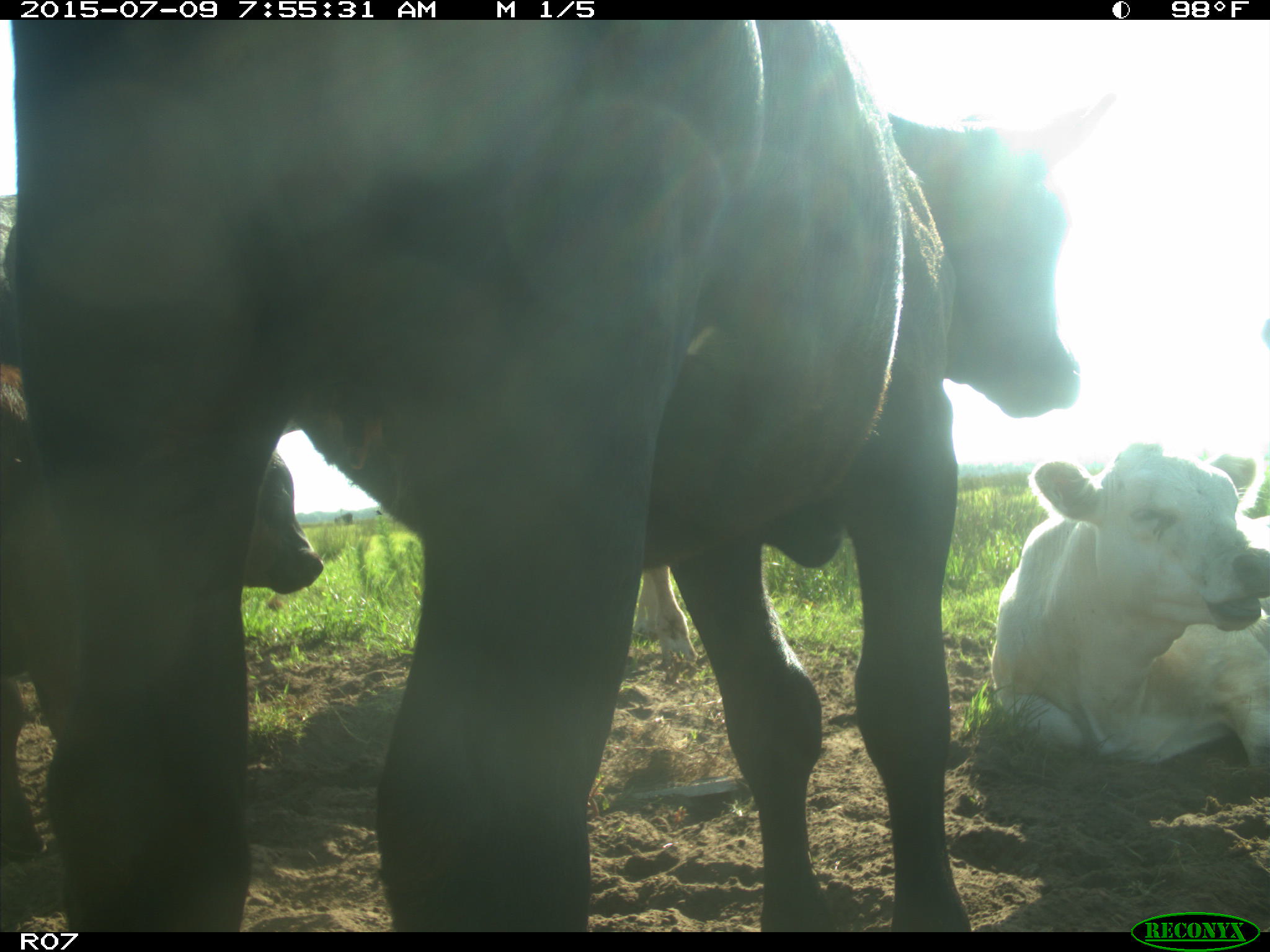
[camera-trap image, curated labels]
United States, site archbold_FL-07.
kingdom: Animalia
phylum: Chordata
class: Mammalia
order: Artiodactyla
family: Bovidae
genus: Bos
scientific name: Bos taurus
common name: domestic cow